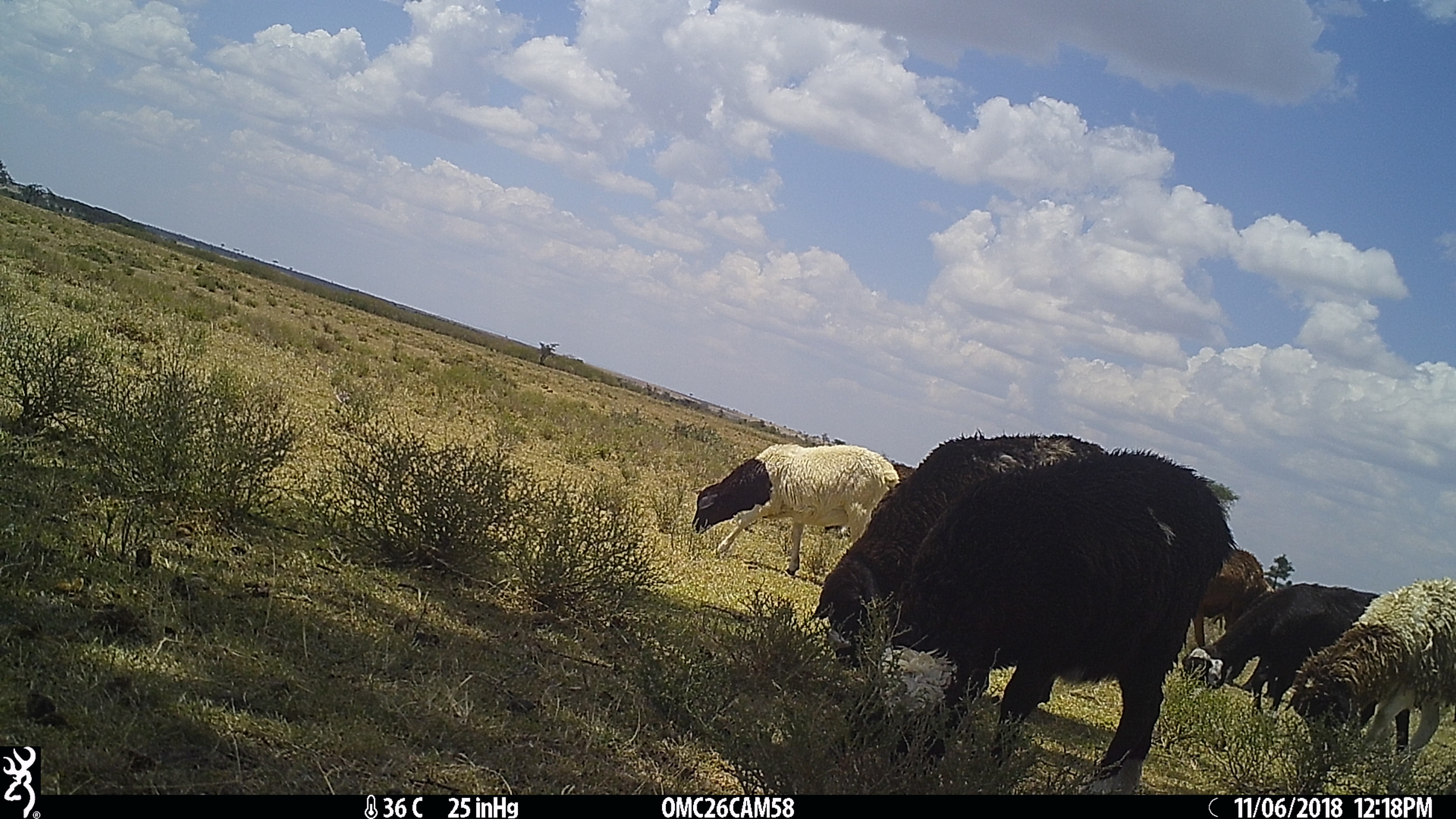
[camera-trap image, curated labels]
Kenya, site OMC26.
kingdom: Animalia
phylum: Chordata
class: Mammalia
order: Artiodactyla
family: Bovidae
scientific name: Bovidae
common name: sheep or goat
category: shoat